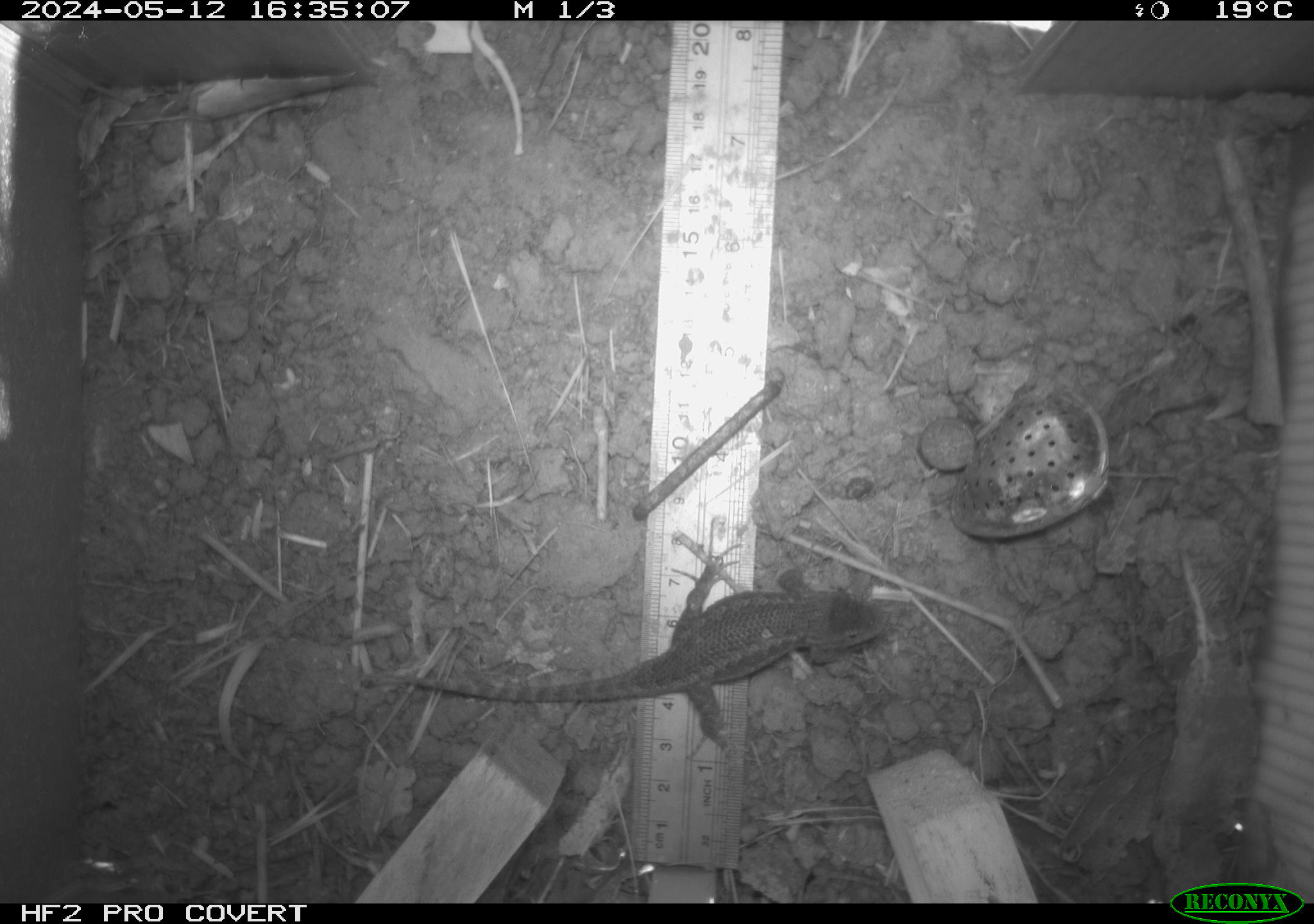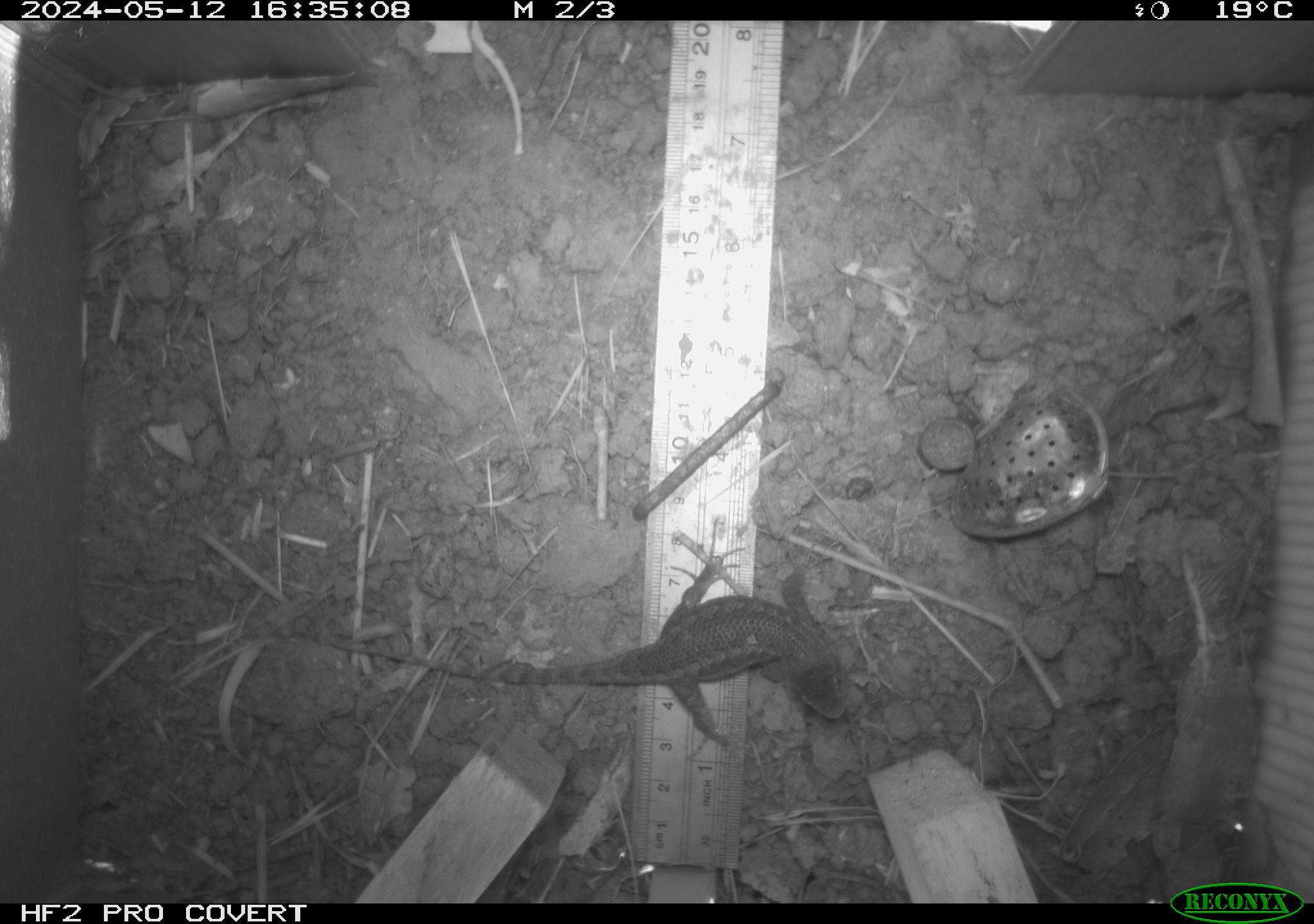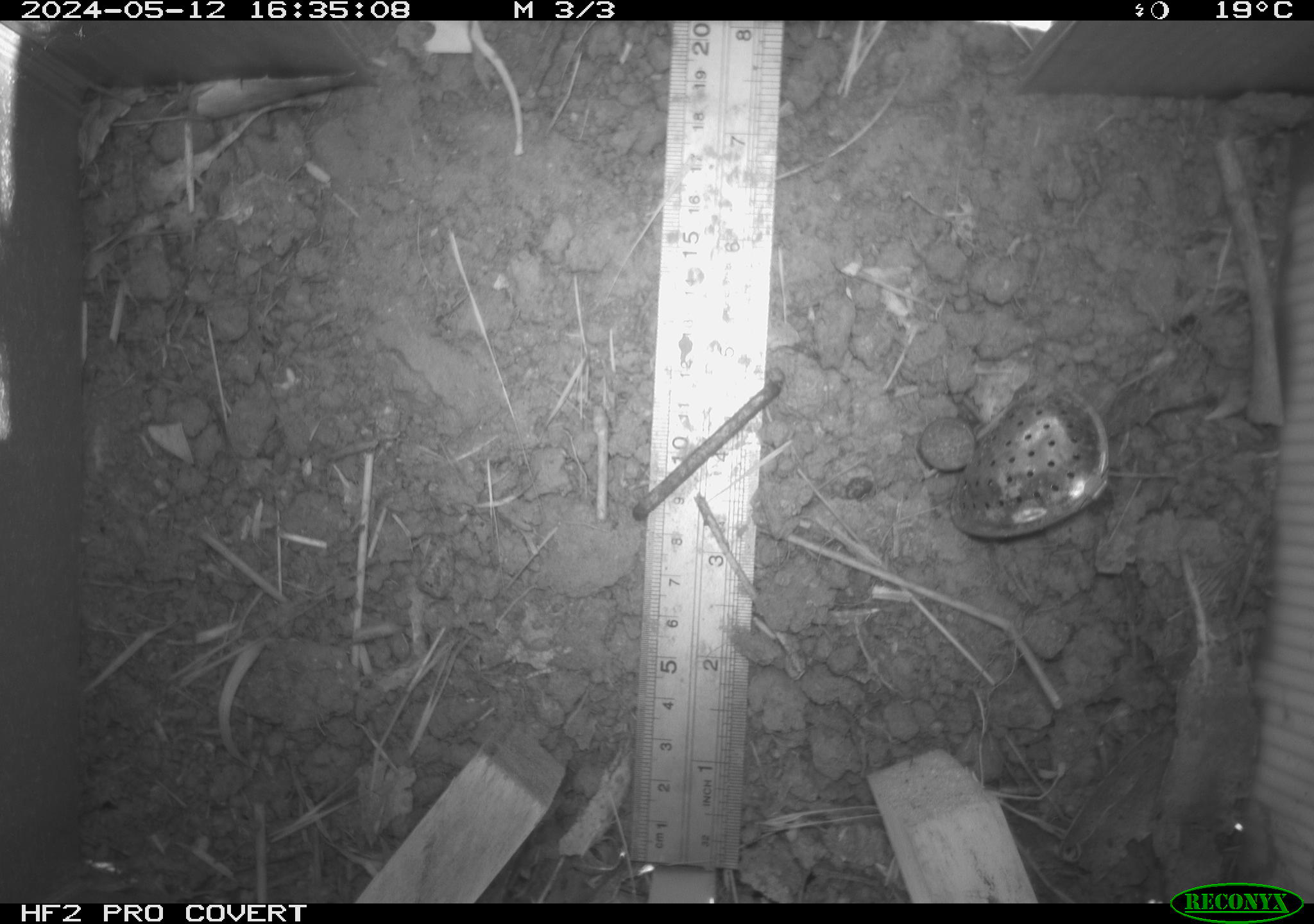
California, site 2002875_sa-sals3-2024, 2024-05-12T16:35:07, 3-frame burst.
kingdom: Animalia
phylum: Chordata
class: Reptilia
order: Squamata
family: Phrynosomatidae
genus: Sceloporus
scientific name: Sceloporus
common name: spiny lizards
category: sceloporus species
Sceloporus species (spiny lizards) (Sceloporus).